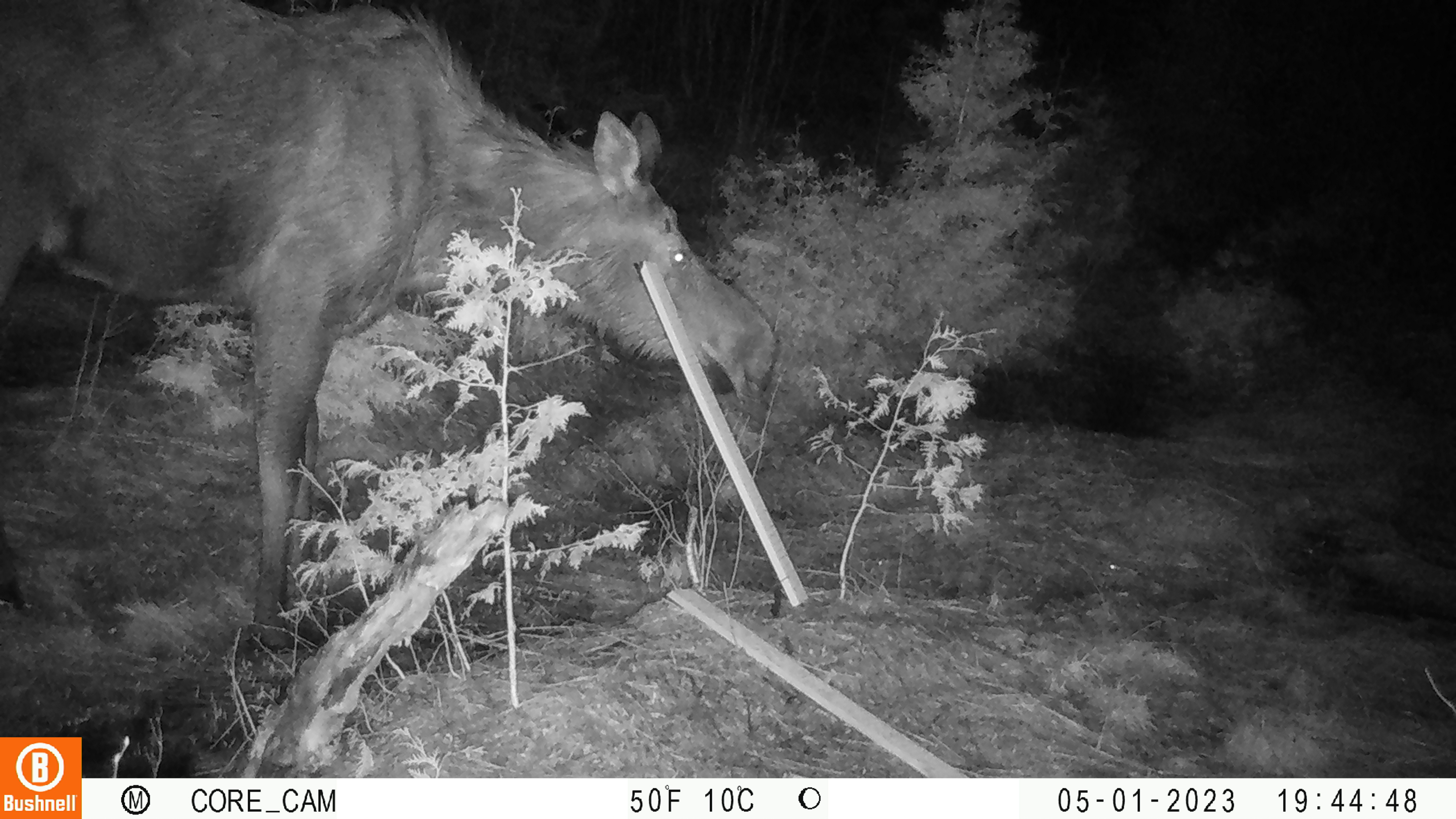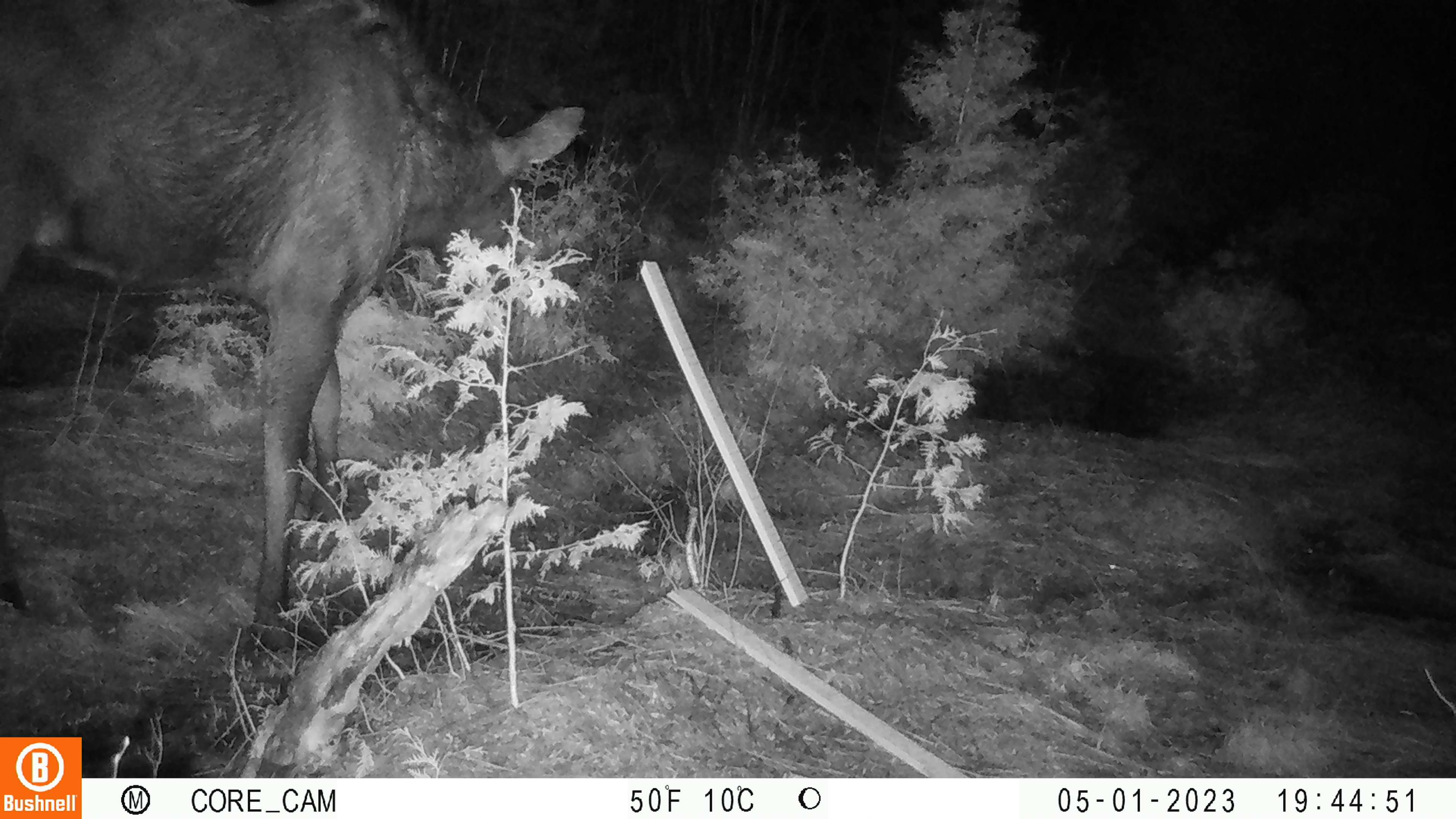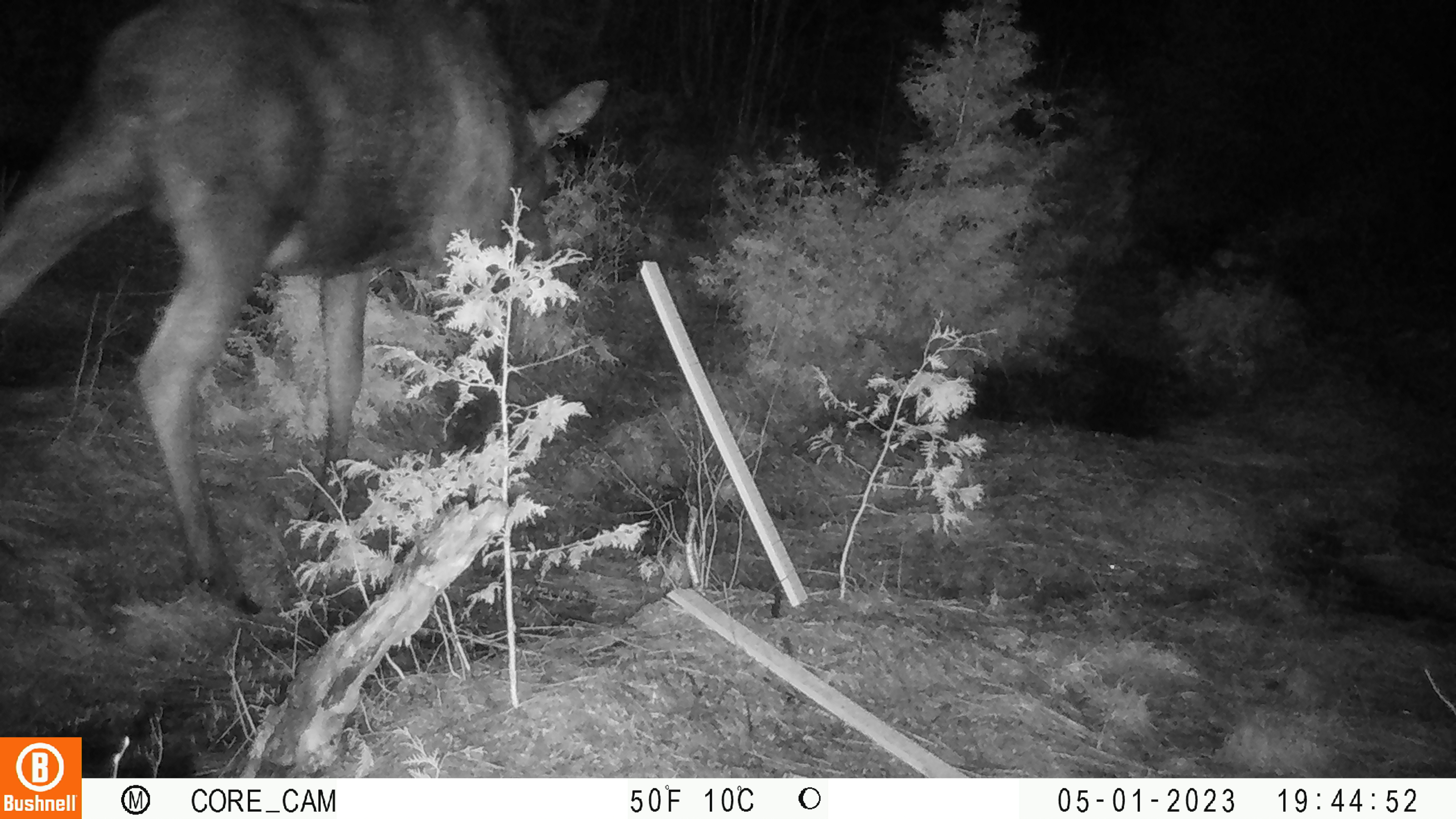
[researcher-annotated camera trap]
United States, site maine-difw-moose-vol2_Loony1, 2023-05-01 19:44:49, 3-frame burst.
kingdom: Animalia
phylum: Chordata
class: Mammalia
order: Artiodactyla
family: Cervidae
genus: Alces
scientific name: Alces alces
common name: moose